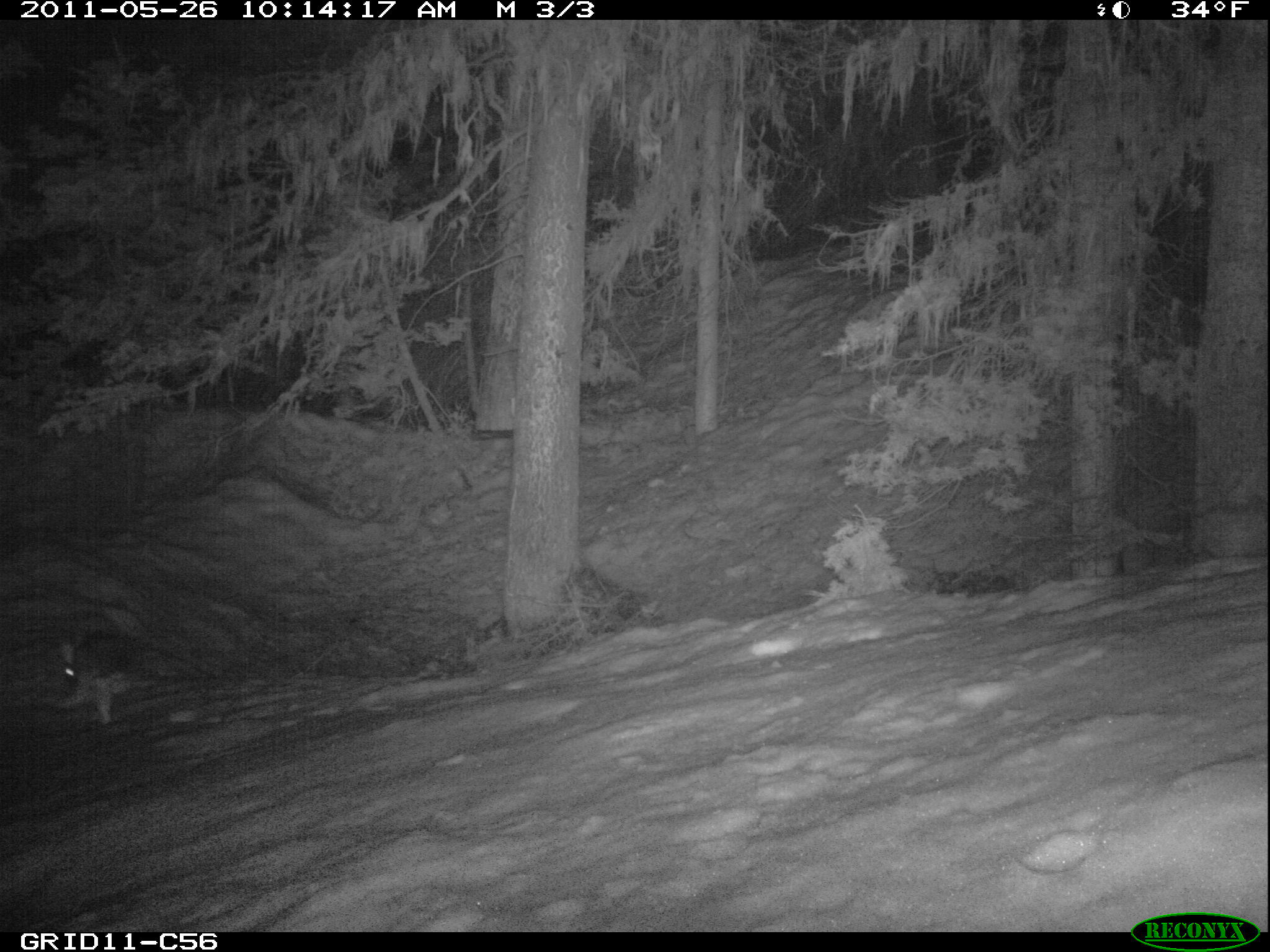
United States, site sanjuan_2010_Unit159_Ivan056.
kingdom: Animalia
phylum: Chordata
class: Mammalia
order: Lagomorpha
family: Leporidae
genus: Lepus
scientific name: Lepus americanus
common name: snowshoe hare